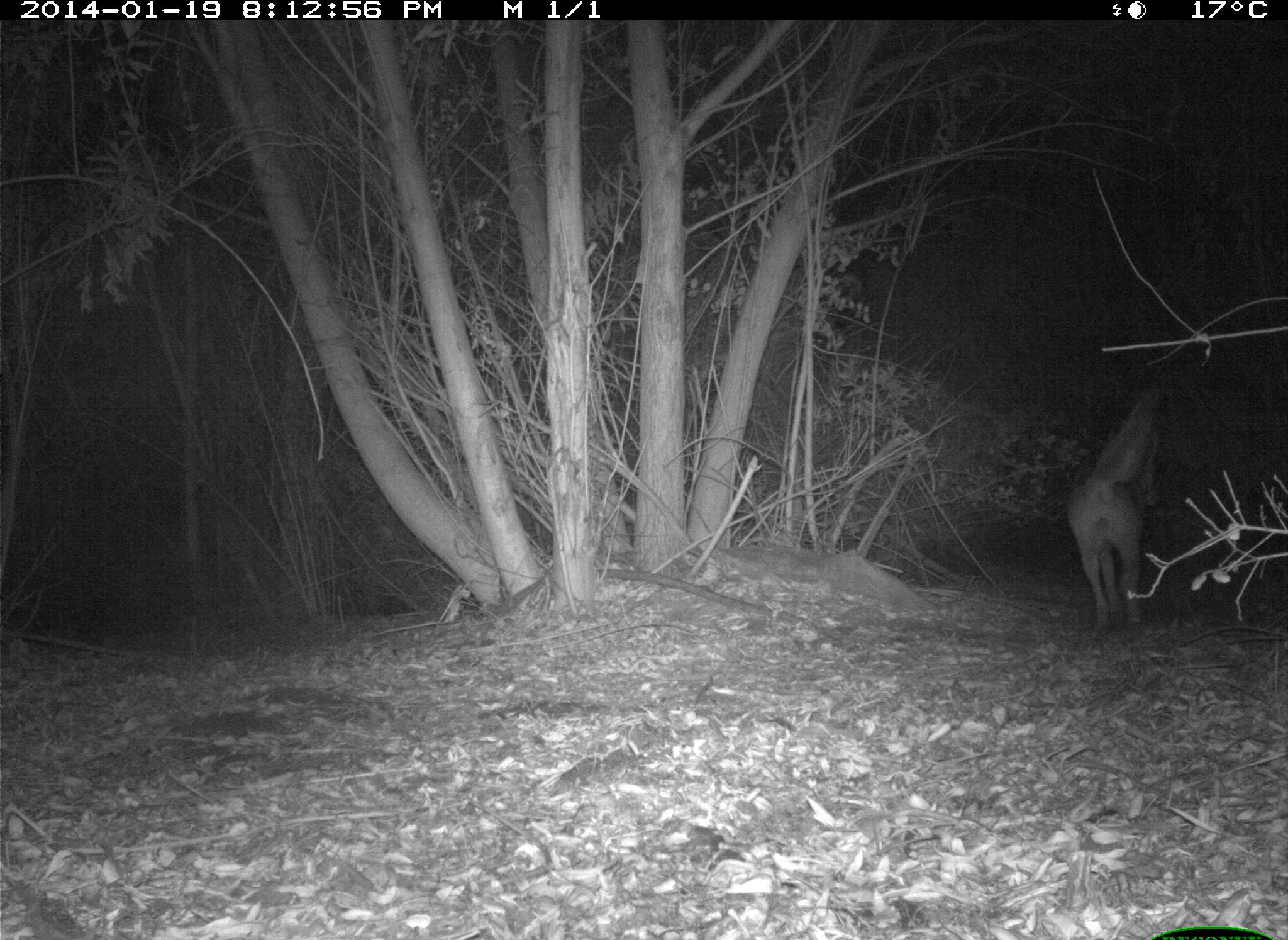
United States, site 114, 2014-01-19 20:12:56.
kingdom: Animalia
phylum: Chordata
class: Mammalia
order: Carnivora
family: Canidae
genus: Canis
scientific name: Canis latrans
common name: coyote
Coyote (Canis latrans).